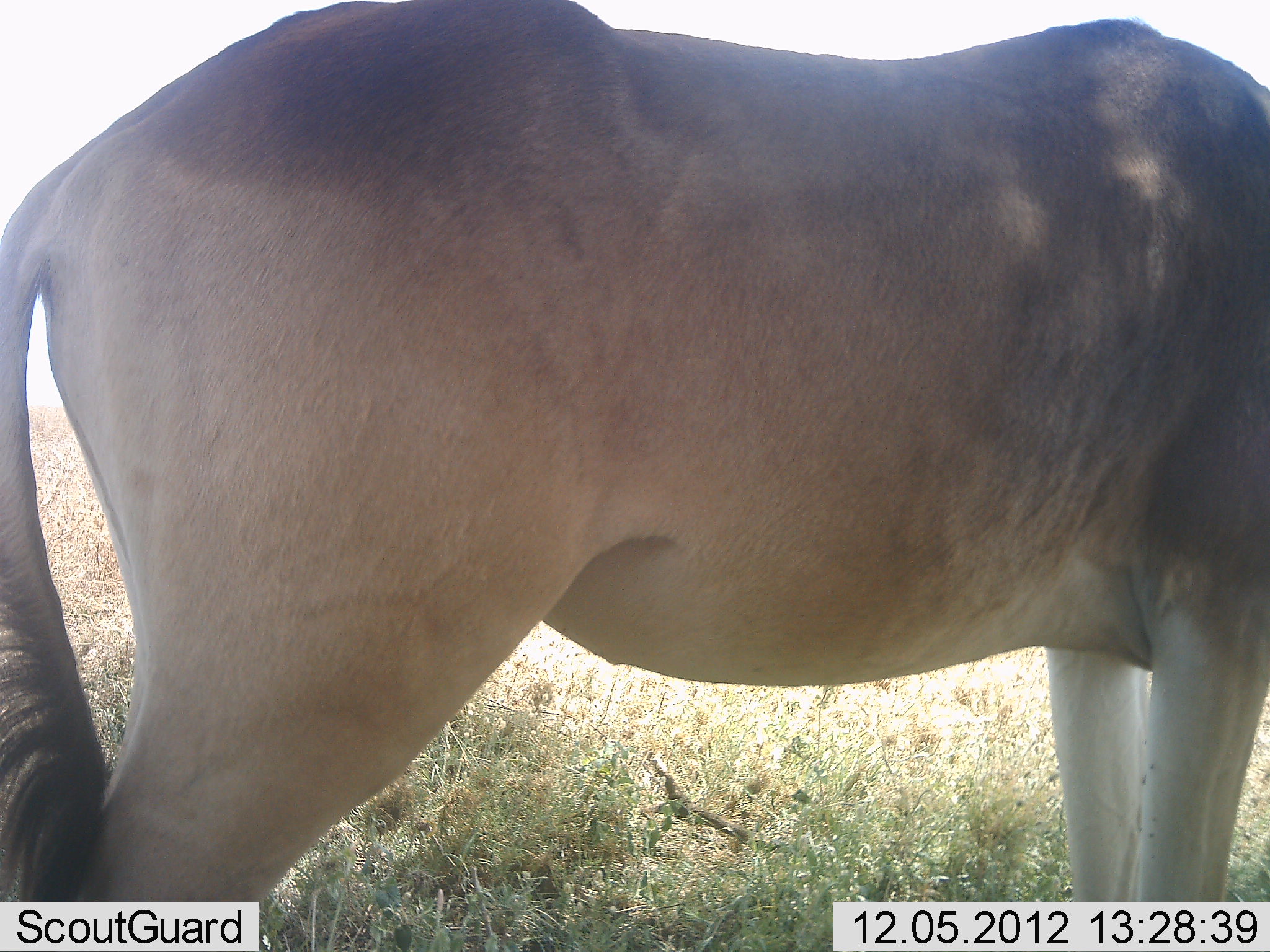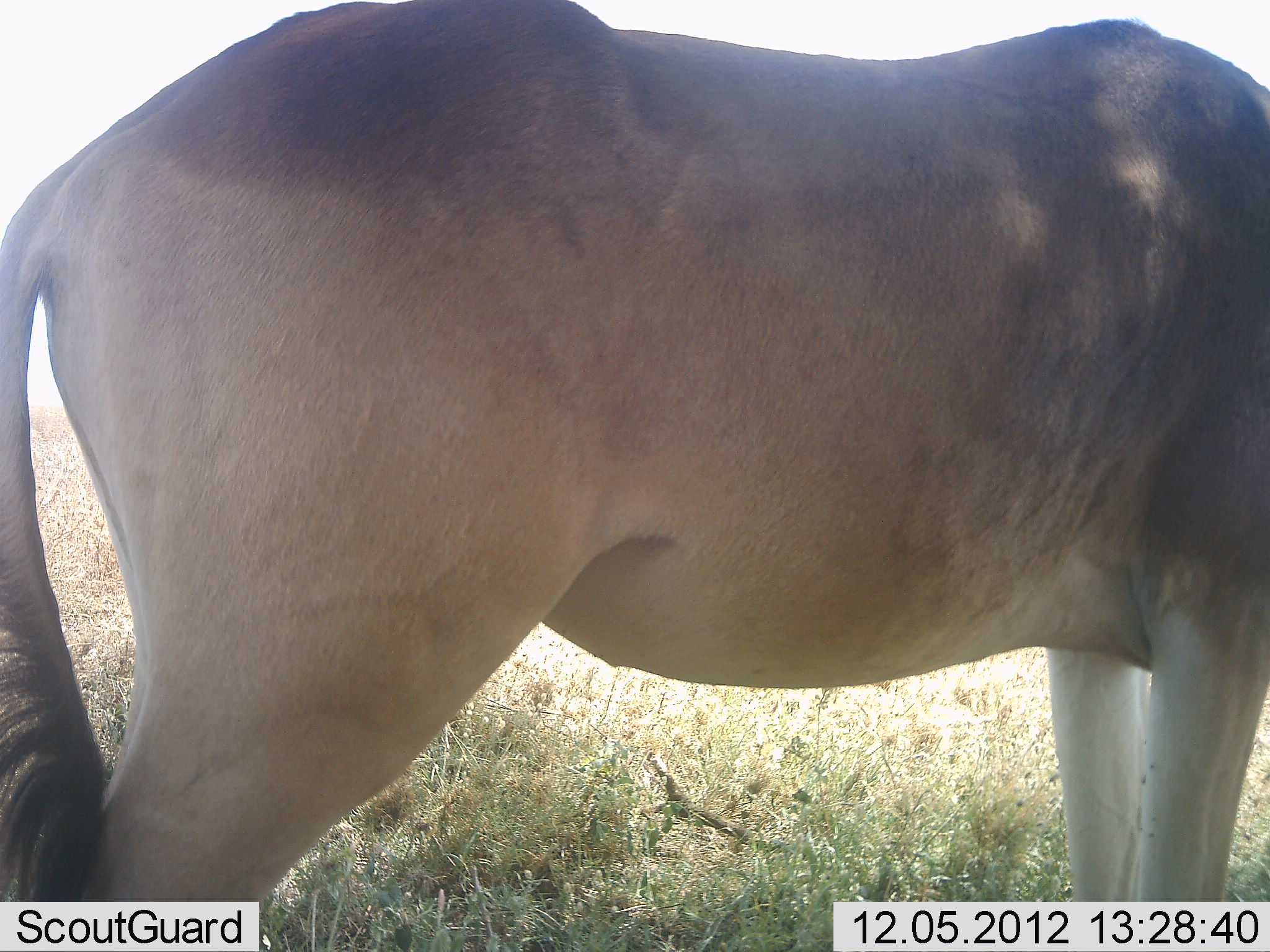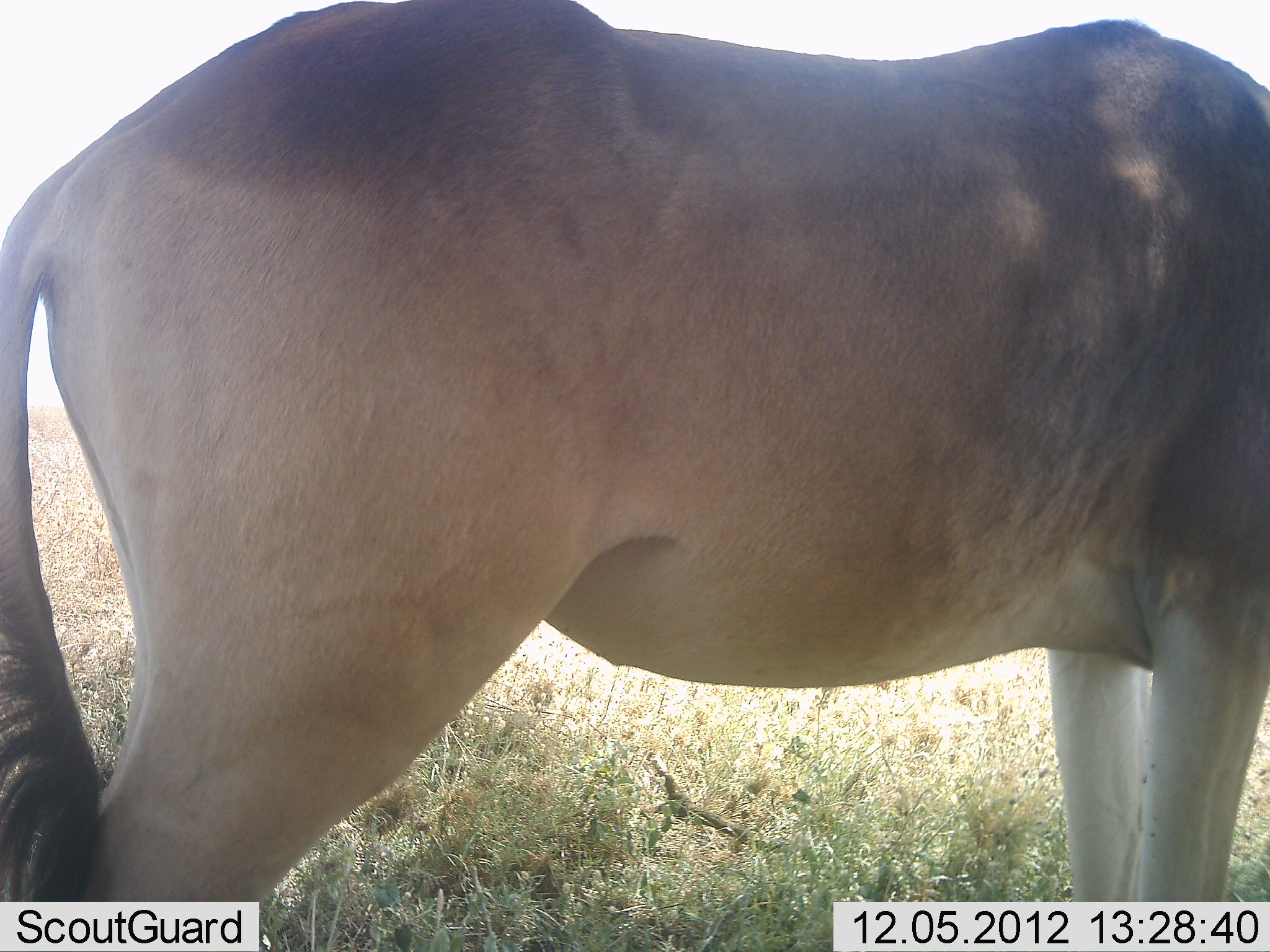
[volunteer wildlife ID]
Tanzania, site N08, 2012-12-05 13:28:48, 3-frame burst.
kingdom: Animalia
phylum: Chordata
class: Mammalia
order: Artiodactyla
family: Bovidae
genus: Alcelaphus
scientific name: Alcelaphus buselaphus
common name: hartebeest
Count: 1.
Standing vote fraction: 100%.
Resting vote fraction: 0%.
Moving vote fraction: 0%.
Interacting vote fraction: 0%.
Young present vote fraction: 0%.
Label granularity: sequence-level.